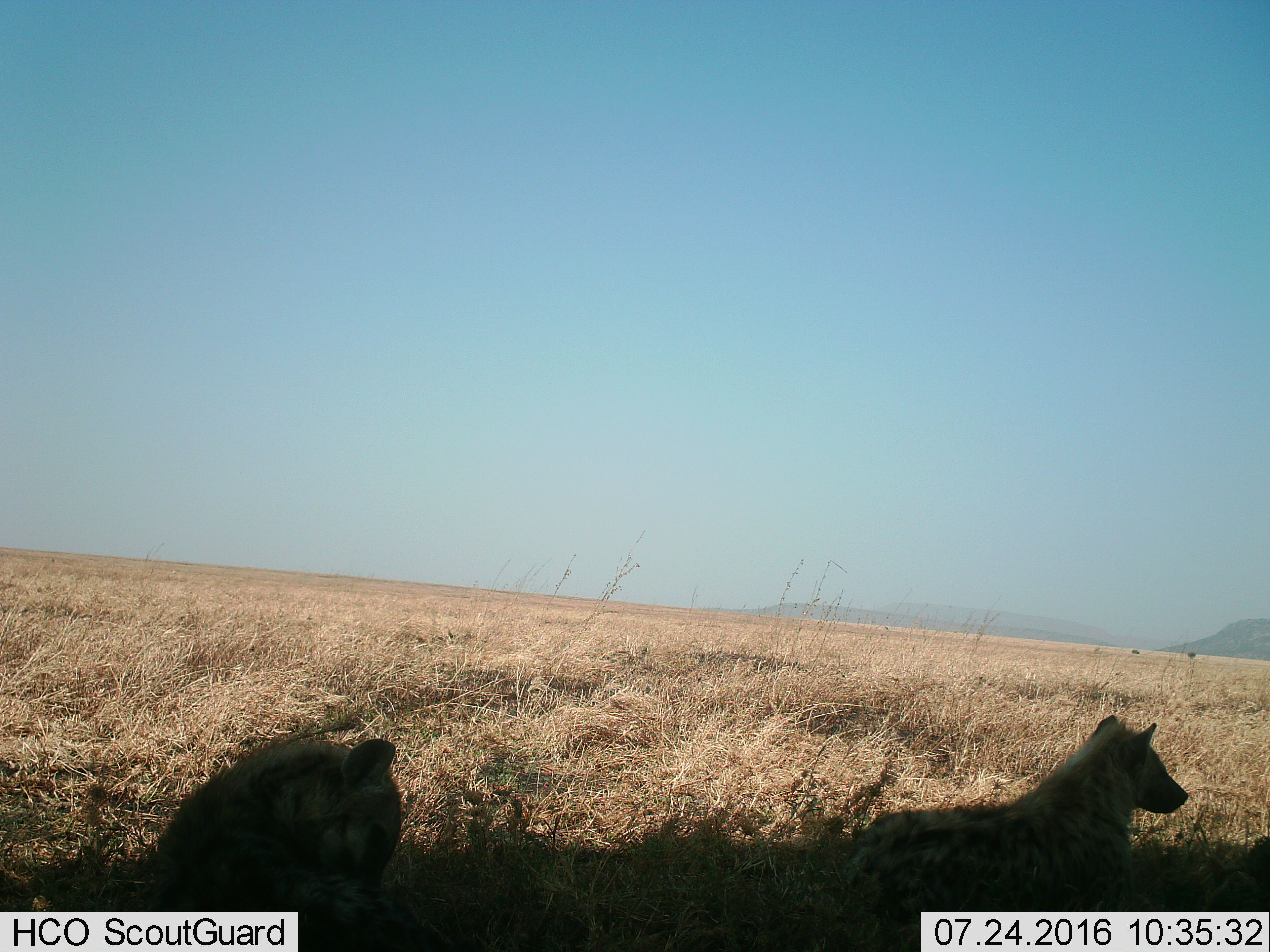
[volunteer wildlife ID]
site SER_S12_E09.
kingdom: Animalia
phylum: Chordata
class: Mammalia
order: Carnivora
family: Hyaenidae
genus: Crocuta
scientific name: Crocuta crocuta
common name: spotted hyena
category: hyenaspotted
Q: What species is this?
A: Hyenaspotted (spotted hyena) (Crocuta crocuta).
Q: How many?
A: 2.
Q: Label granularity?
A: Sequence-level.